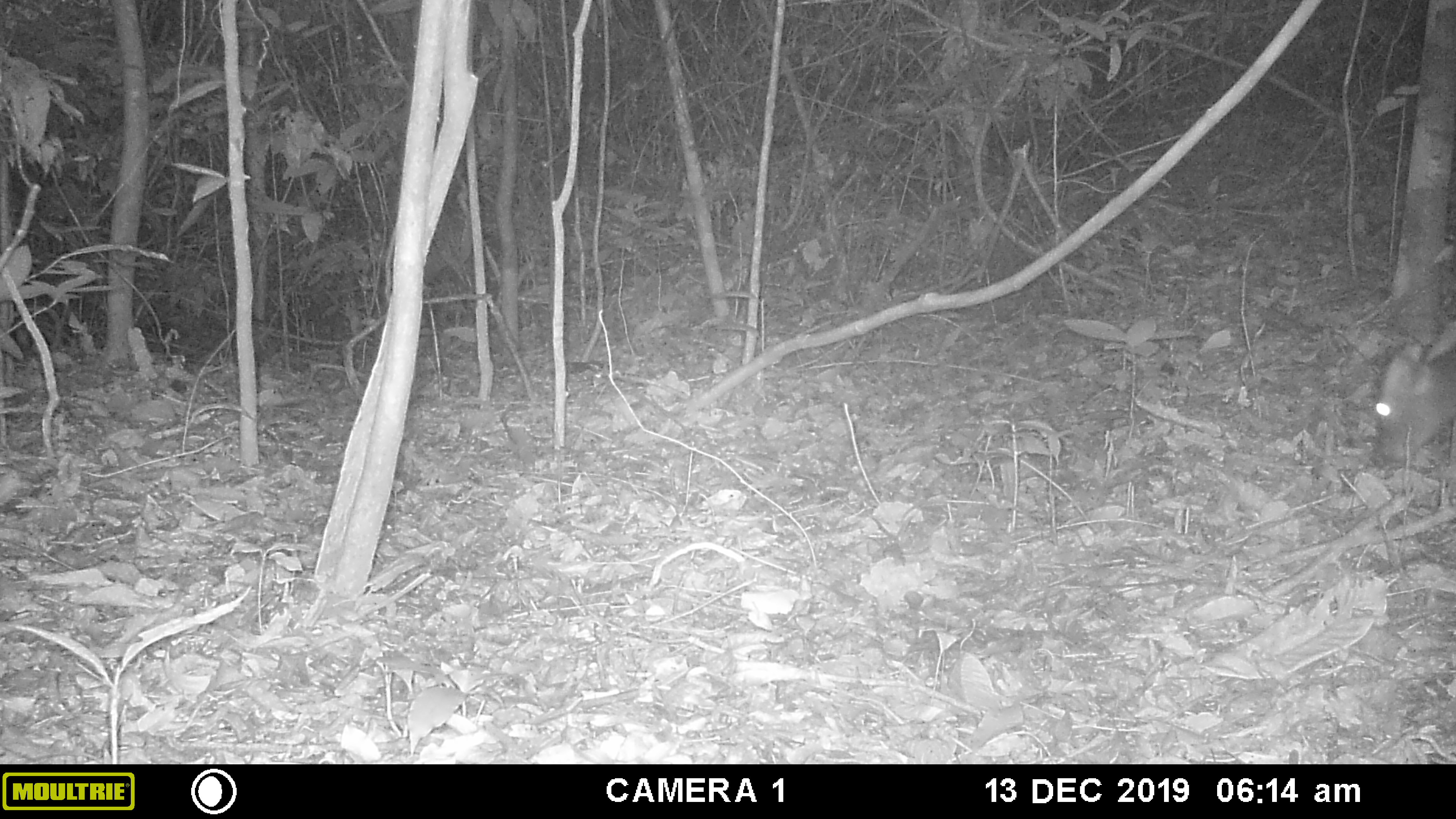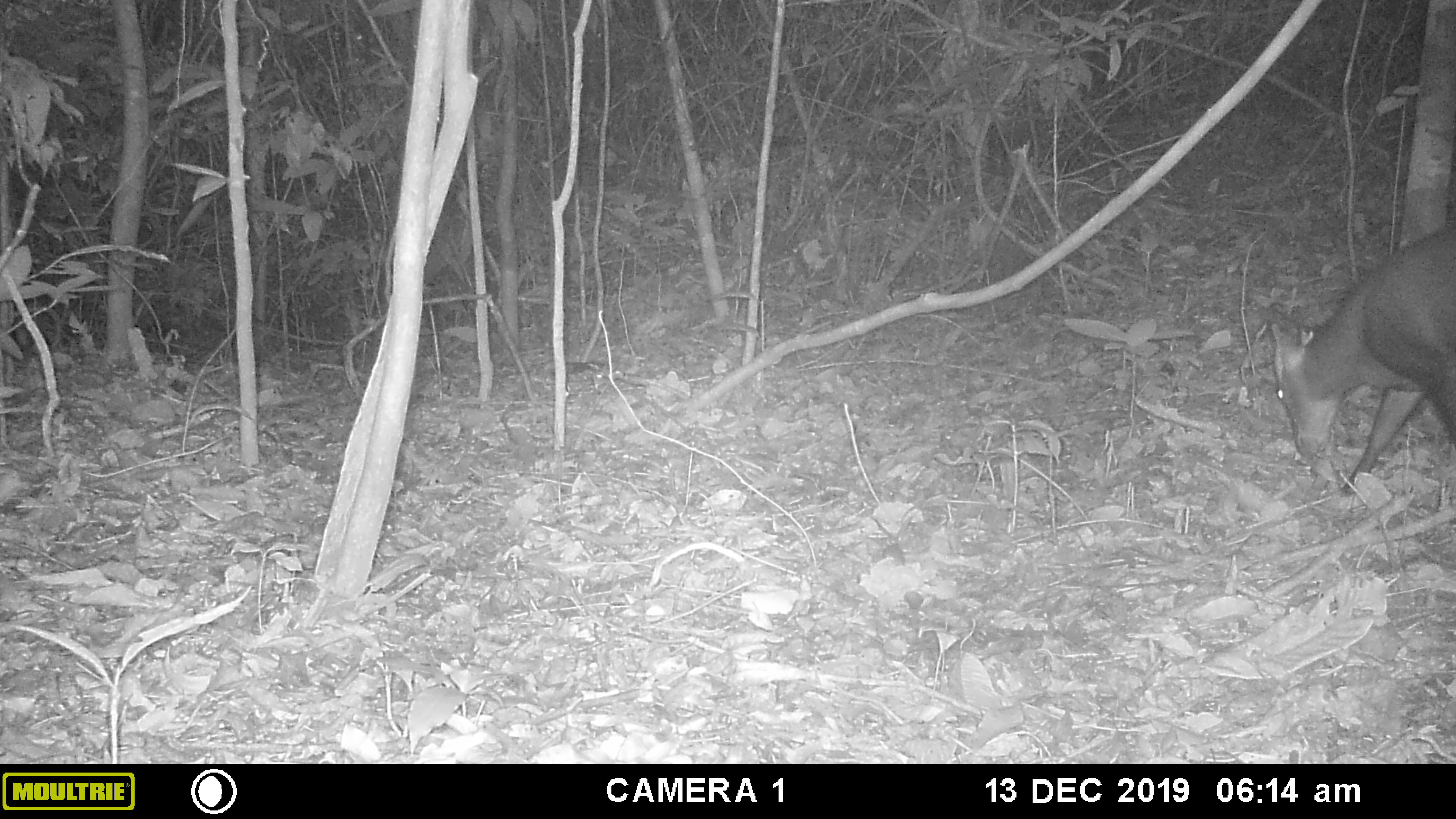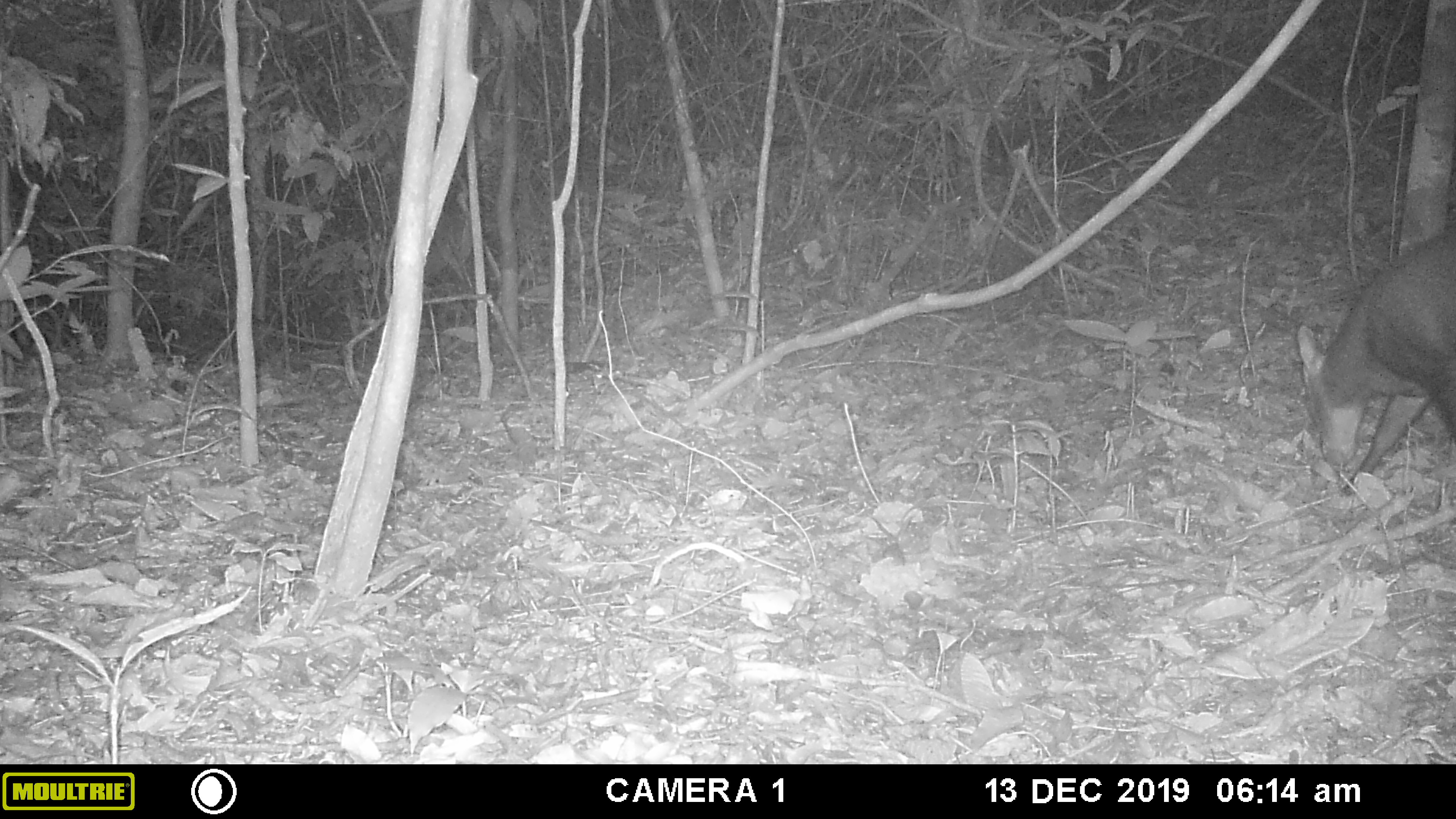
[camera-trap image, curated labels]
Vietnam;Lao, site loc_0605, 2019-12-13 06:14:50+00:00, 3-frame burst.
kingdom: Animalia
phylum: Chordata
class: Mammalia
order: Artiodactyla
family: Cervidae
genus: Muntiacus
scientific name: Muntiacus rooseveltorum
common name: roosevelt's muntjac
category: roosevelts muntjac group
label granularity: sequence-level